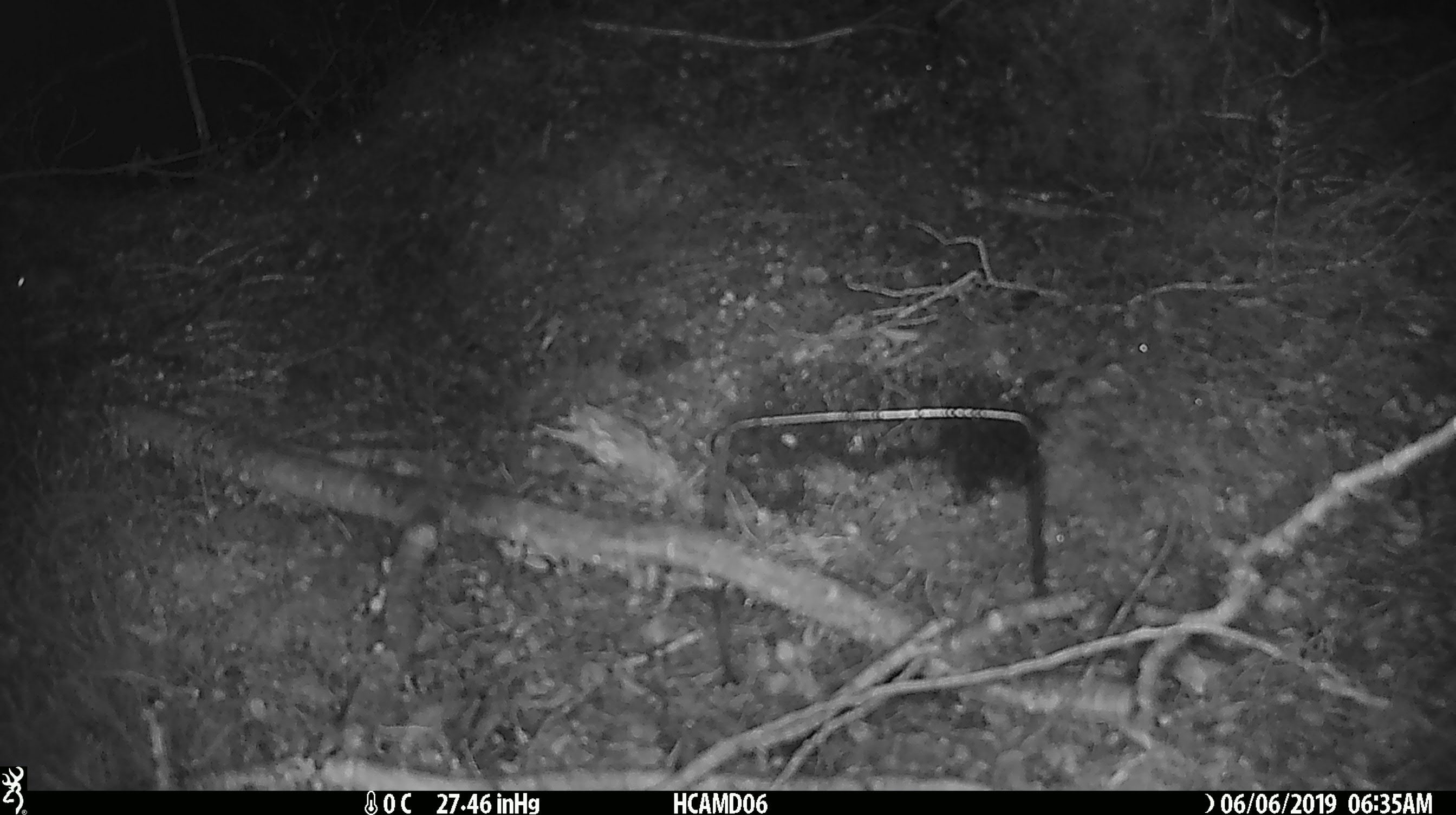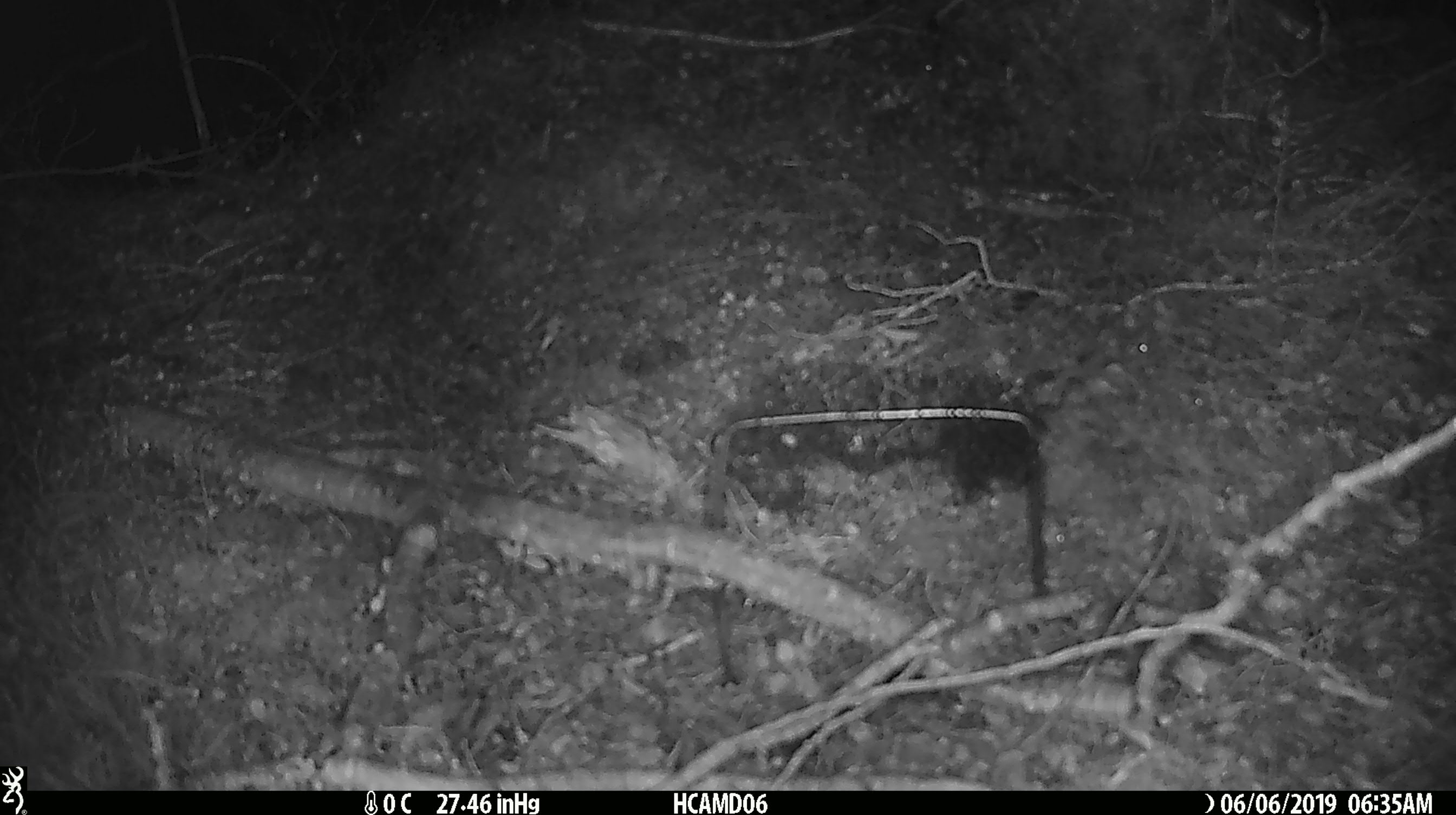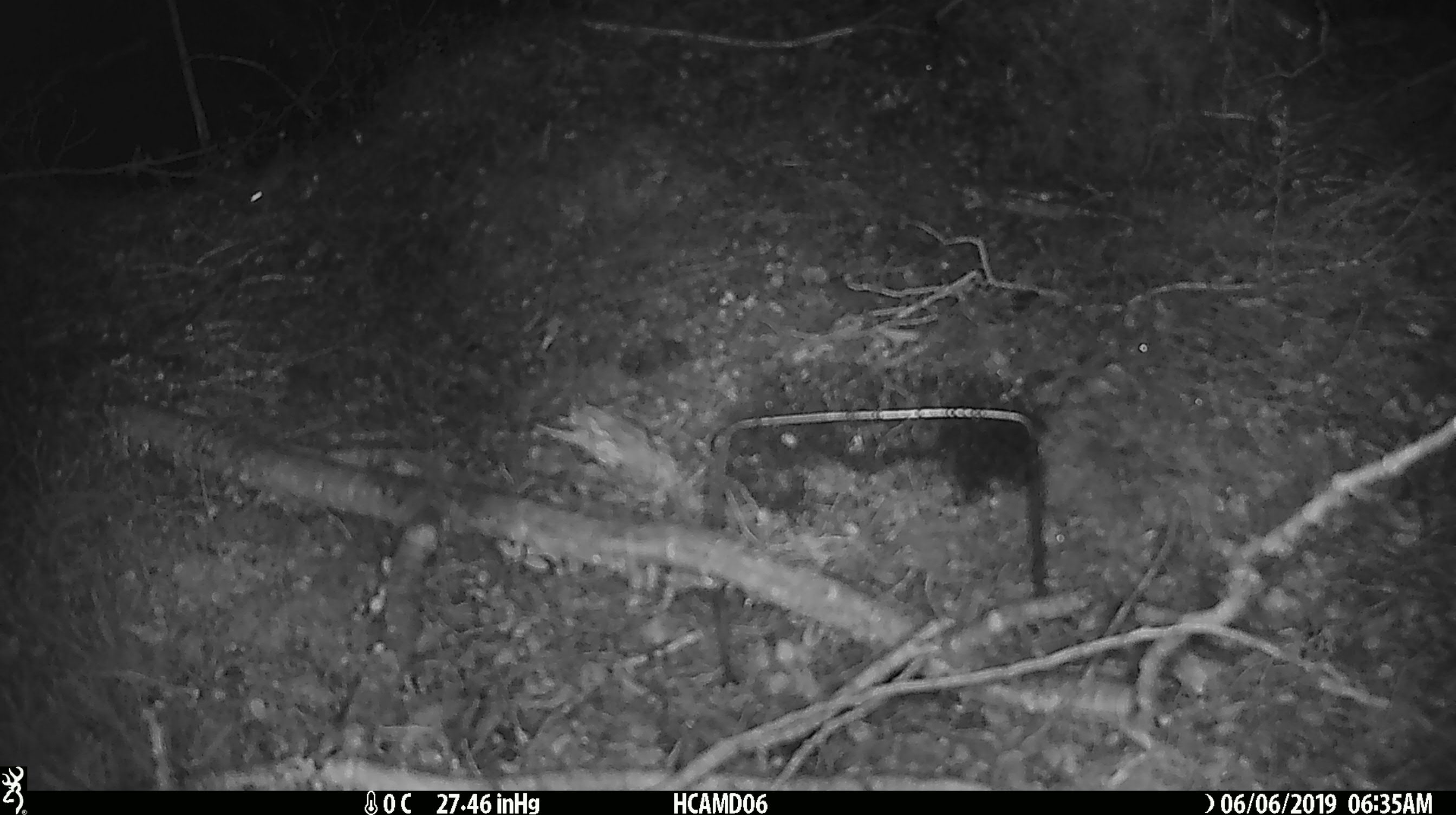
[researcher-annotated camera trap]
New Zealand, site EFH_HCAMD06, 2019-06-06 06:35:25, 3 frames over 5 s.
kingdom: Animalia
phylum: Chordata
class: Mammalia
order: Rodentia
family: Muridae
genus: Mus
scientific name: Mus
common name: mouse